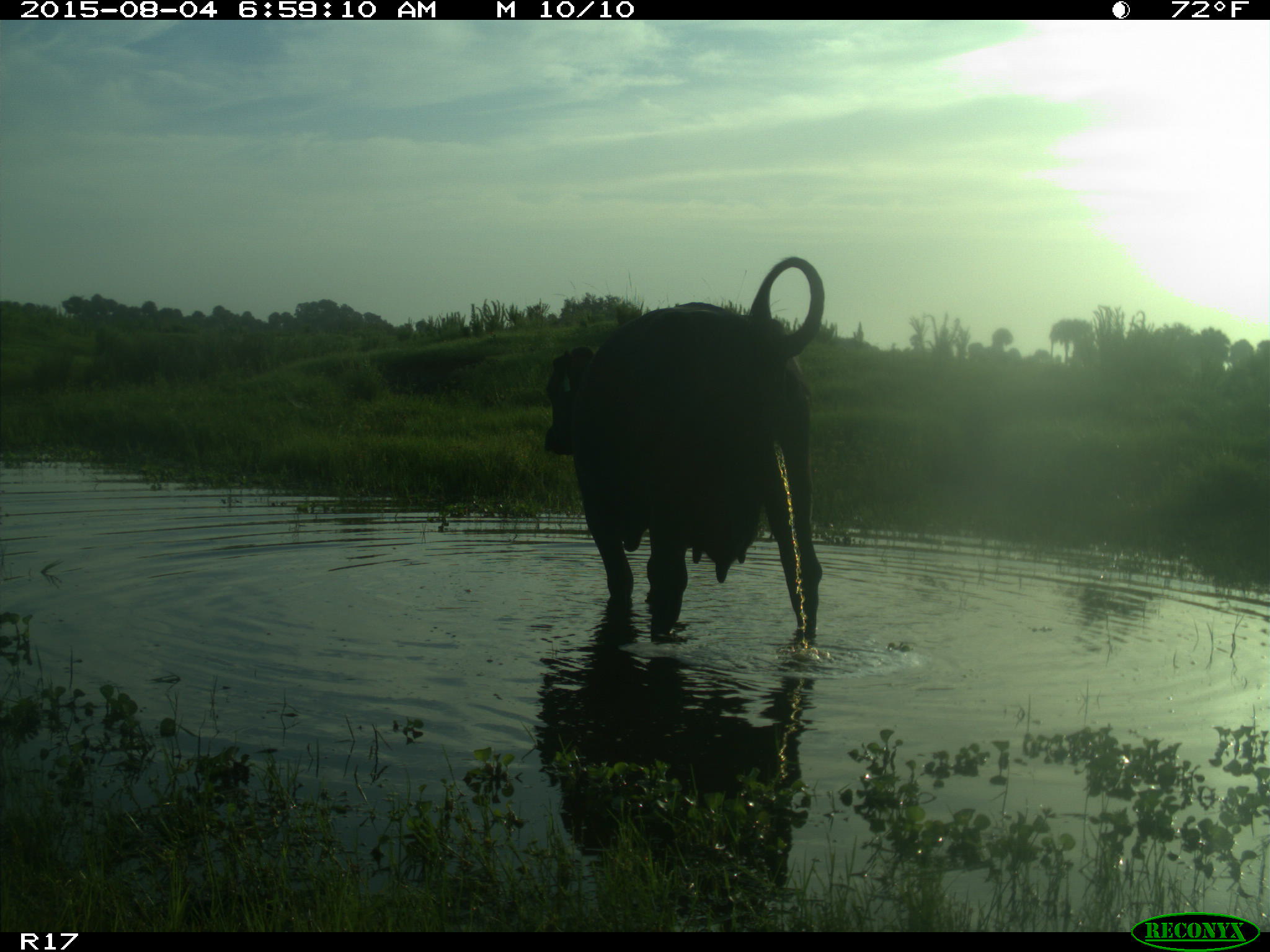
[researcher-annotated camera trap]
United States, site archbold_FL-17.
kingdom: Animalia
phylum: Chordata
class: Mammalia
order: Artiodactyla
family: Bovidae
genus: Bos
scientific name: Bos taurus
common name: domestic cow